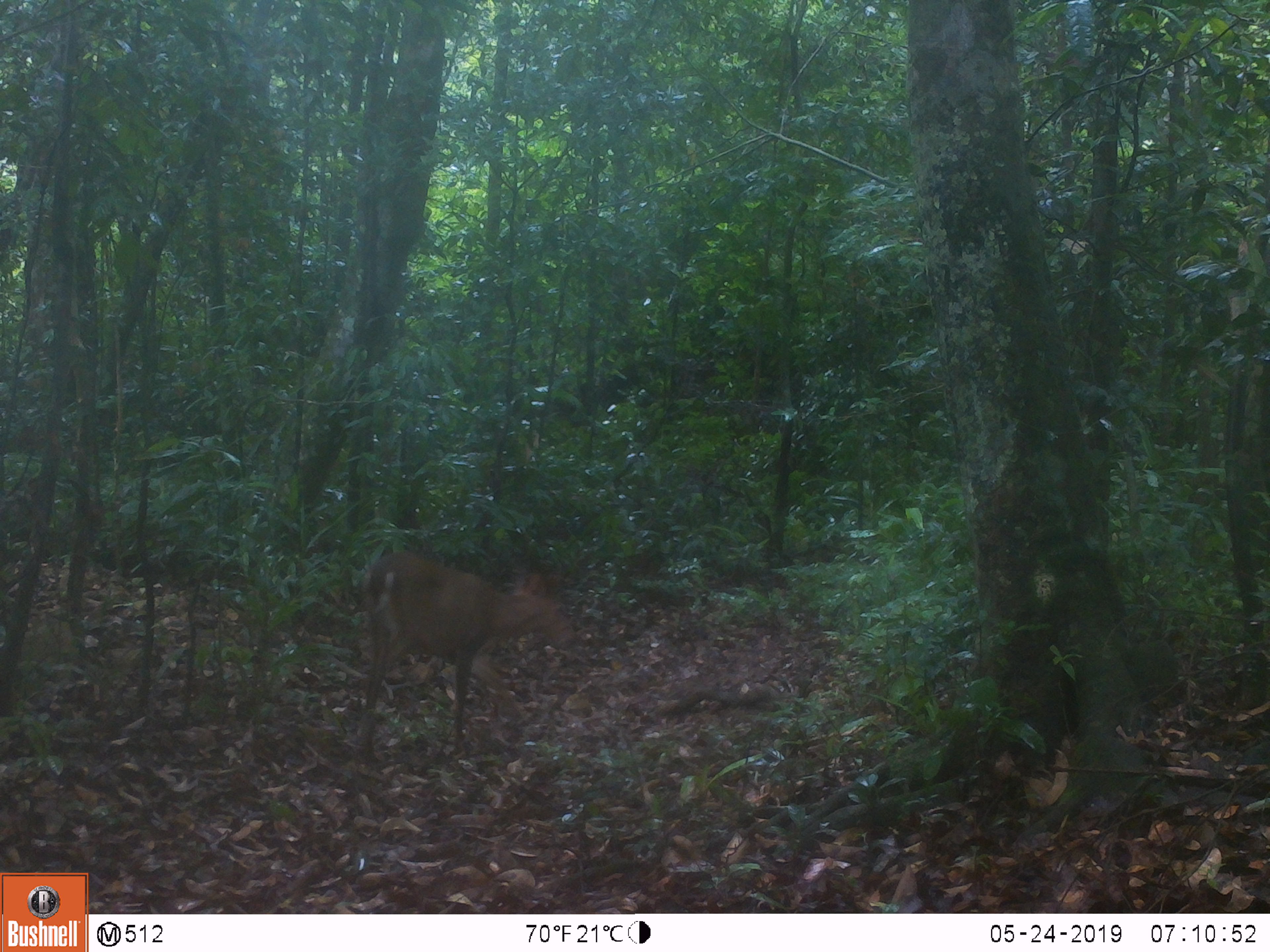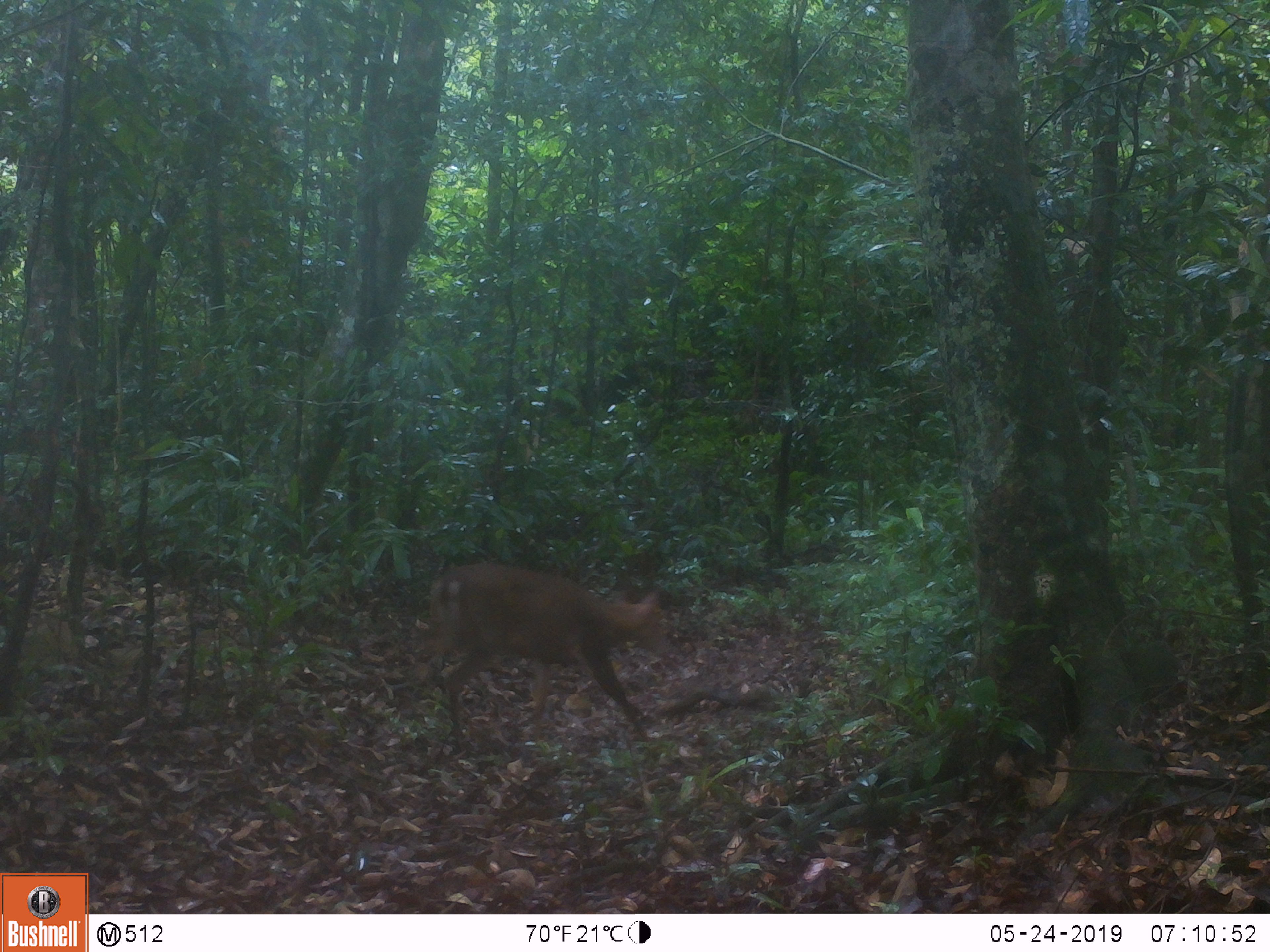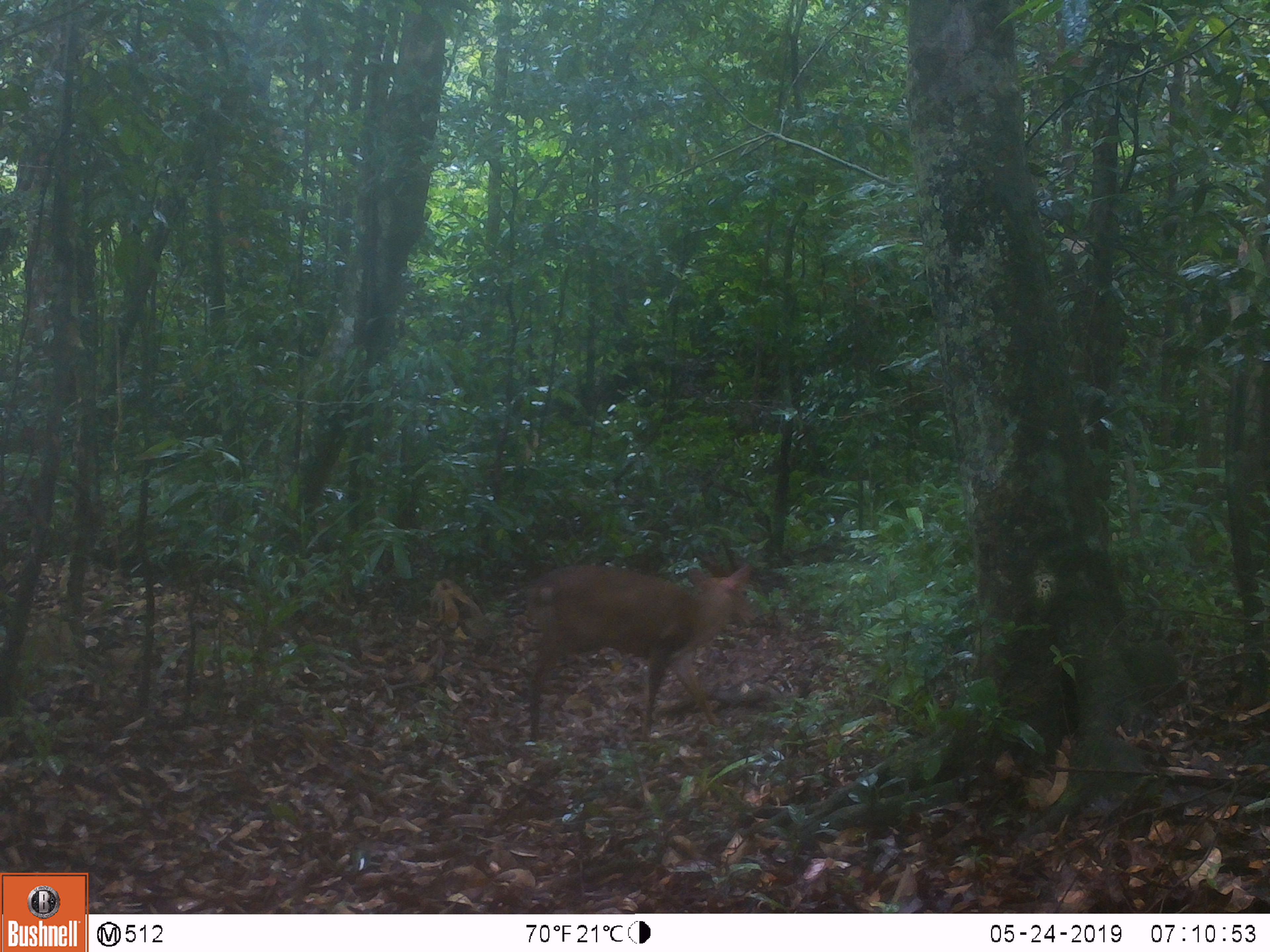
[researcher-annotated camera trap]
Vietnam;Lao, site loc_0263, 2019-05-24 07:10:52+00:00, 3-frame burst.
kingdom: Animalia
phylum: Chordata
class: Mammalia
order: Artiodactyla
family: Cervidae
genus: Muntiacus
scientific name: Muntiacus vuquangensis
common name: large-antlered muntjac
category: large antlered muntjac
Large antlered muntjac (large-antlered muntjac) (Muntiacus vuquangensis). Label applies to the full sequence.